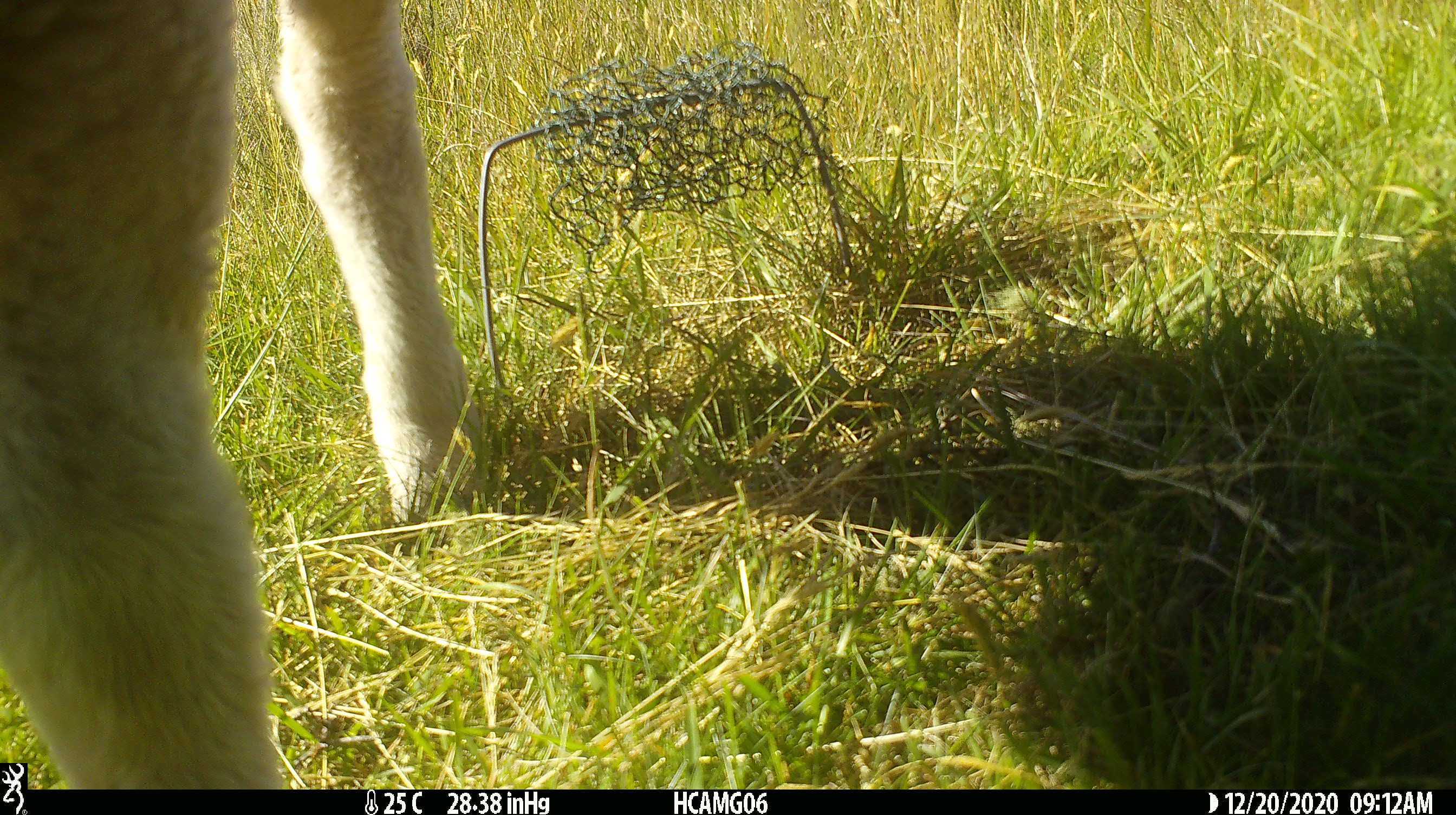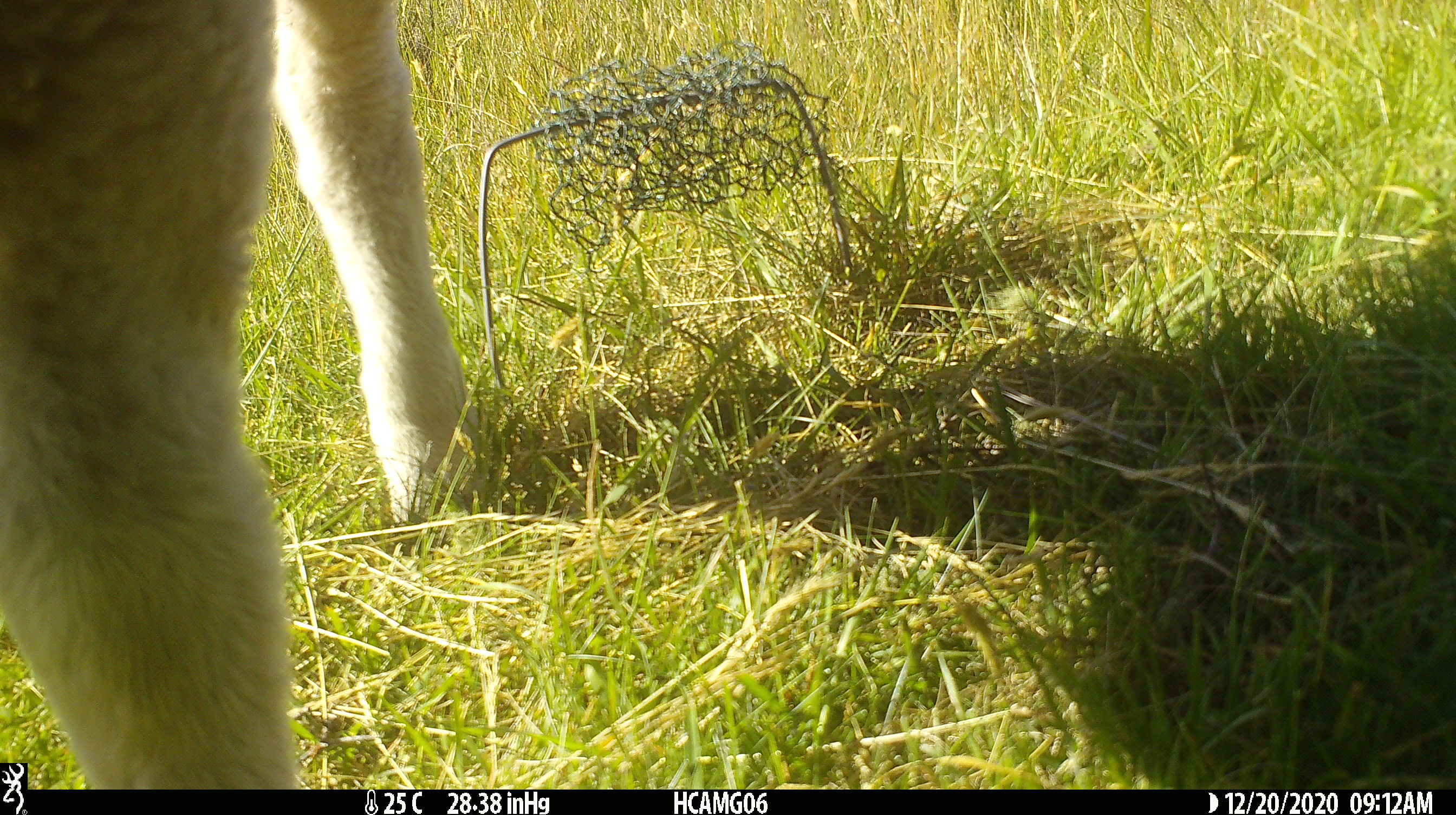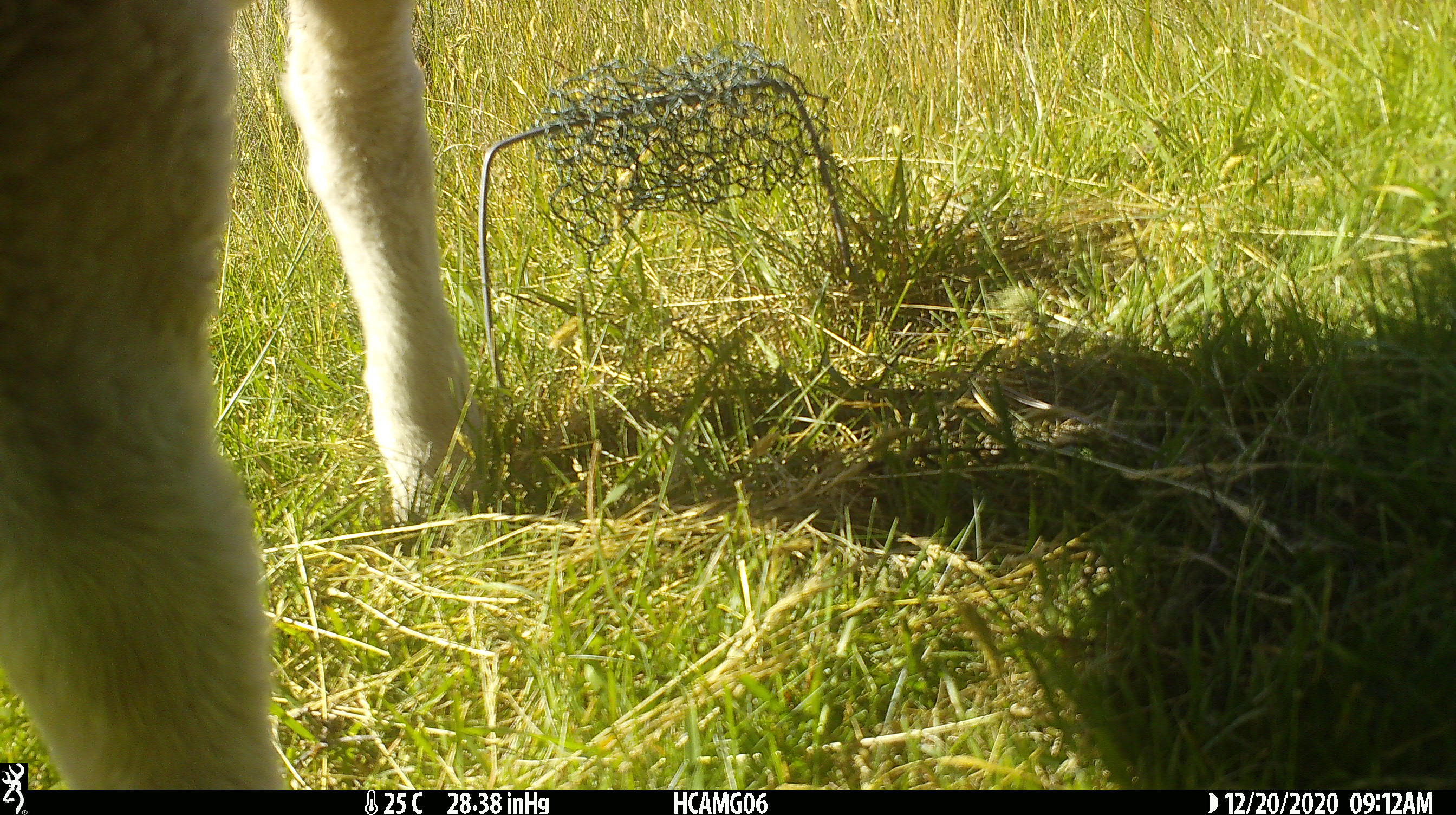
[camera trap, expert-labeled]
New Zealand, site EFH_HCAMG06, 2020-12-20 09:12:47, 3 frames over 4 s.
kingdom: Animalia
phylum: Chordata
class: Mammalia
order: Artiodactyla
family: Bovidae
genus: Ovis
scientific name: Ovis aries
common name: domestic sheep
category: sheep